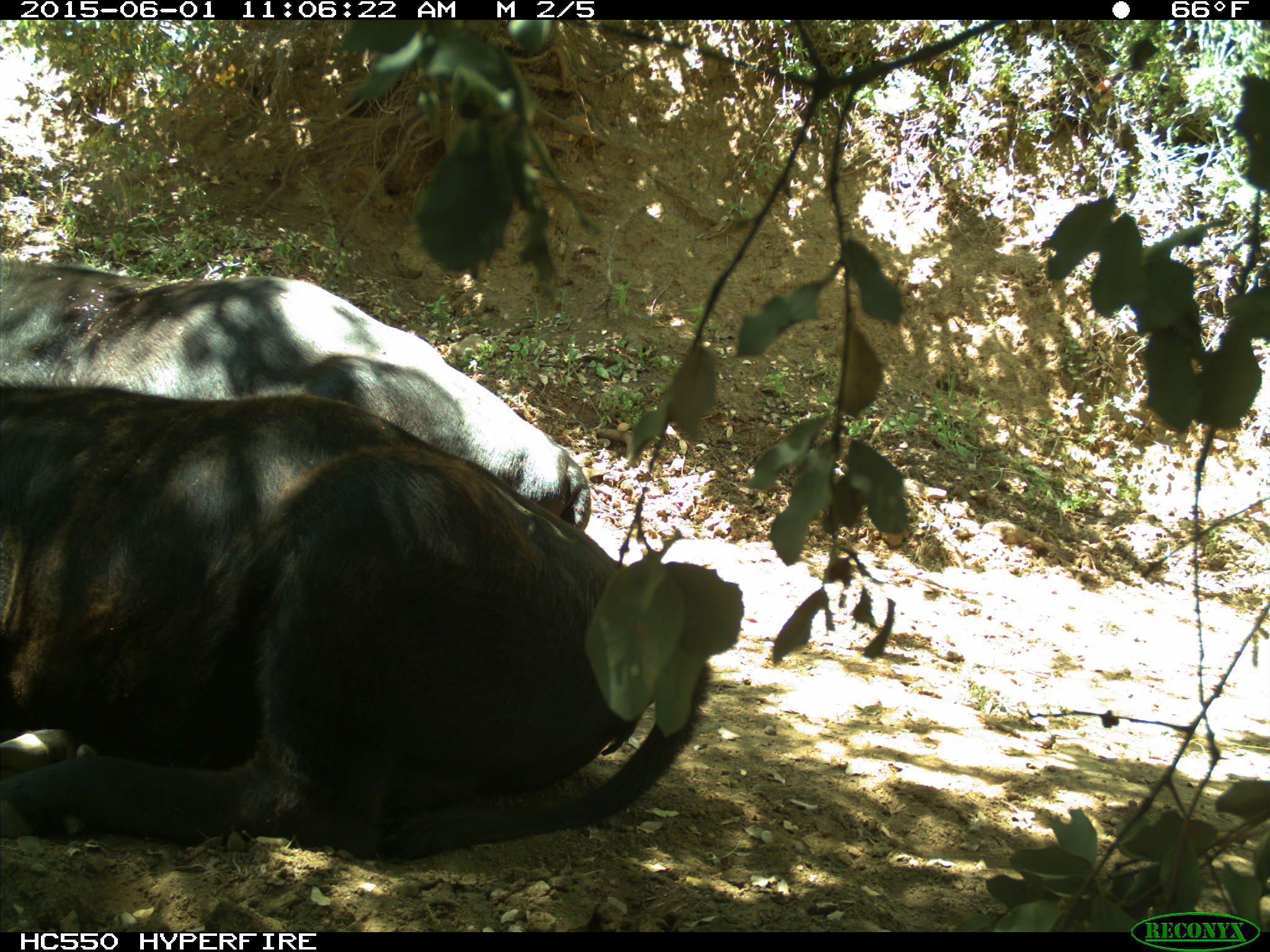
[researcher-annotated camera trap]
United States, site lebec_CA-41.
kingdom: Animalia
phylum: Chordata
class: Mammalia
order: Artiodactyla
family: Bovidae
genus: Bos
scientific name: Bos taurus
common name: domestic cow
Bos taurus (domestic cow).